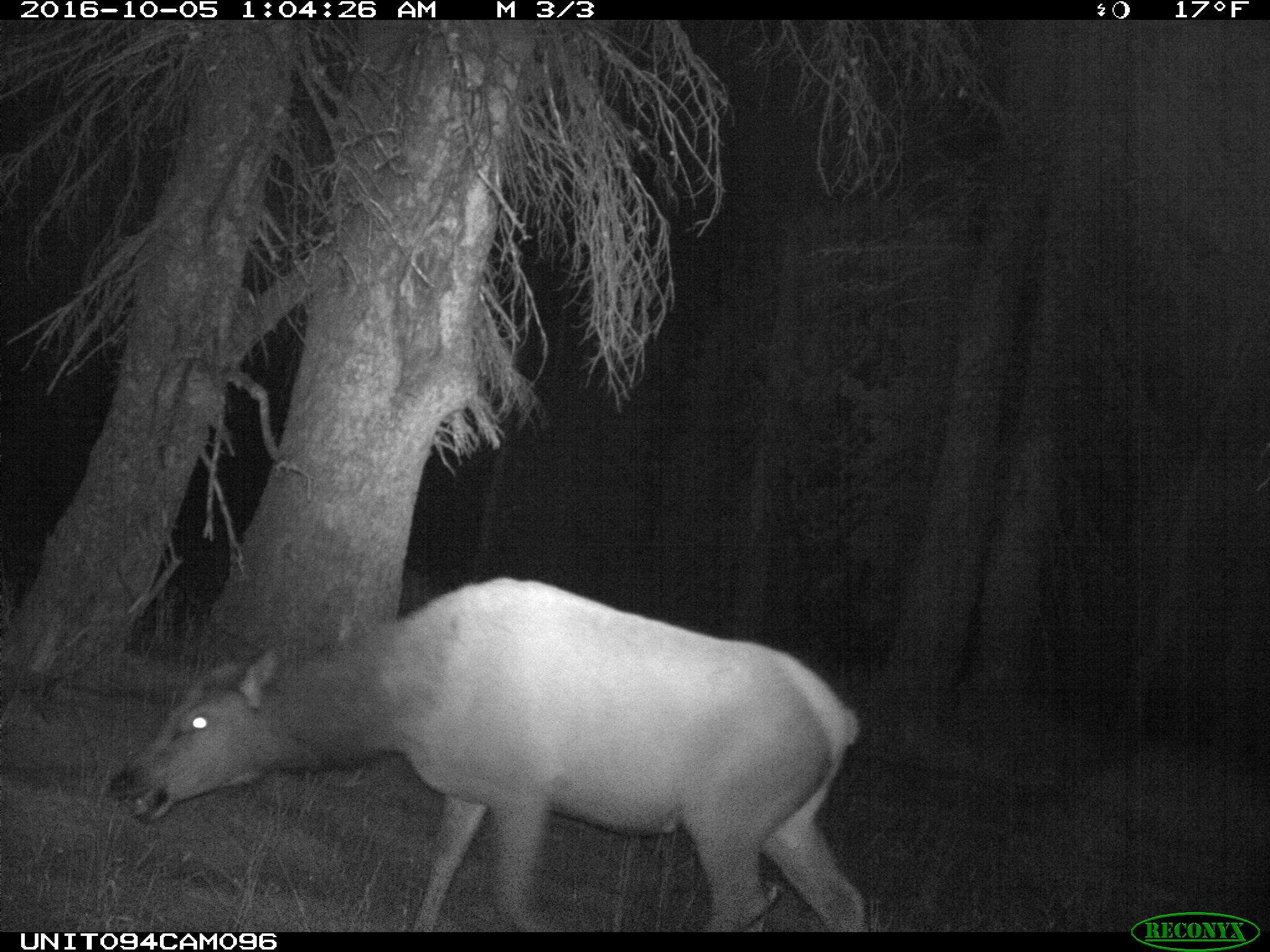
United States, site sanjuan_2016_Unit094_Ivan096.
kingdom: Animalia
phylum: Chordata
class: Mammalia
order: Artiodactyla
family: Cervidae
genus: Cervus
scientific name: Cervus elaphus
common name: red deer